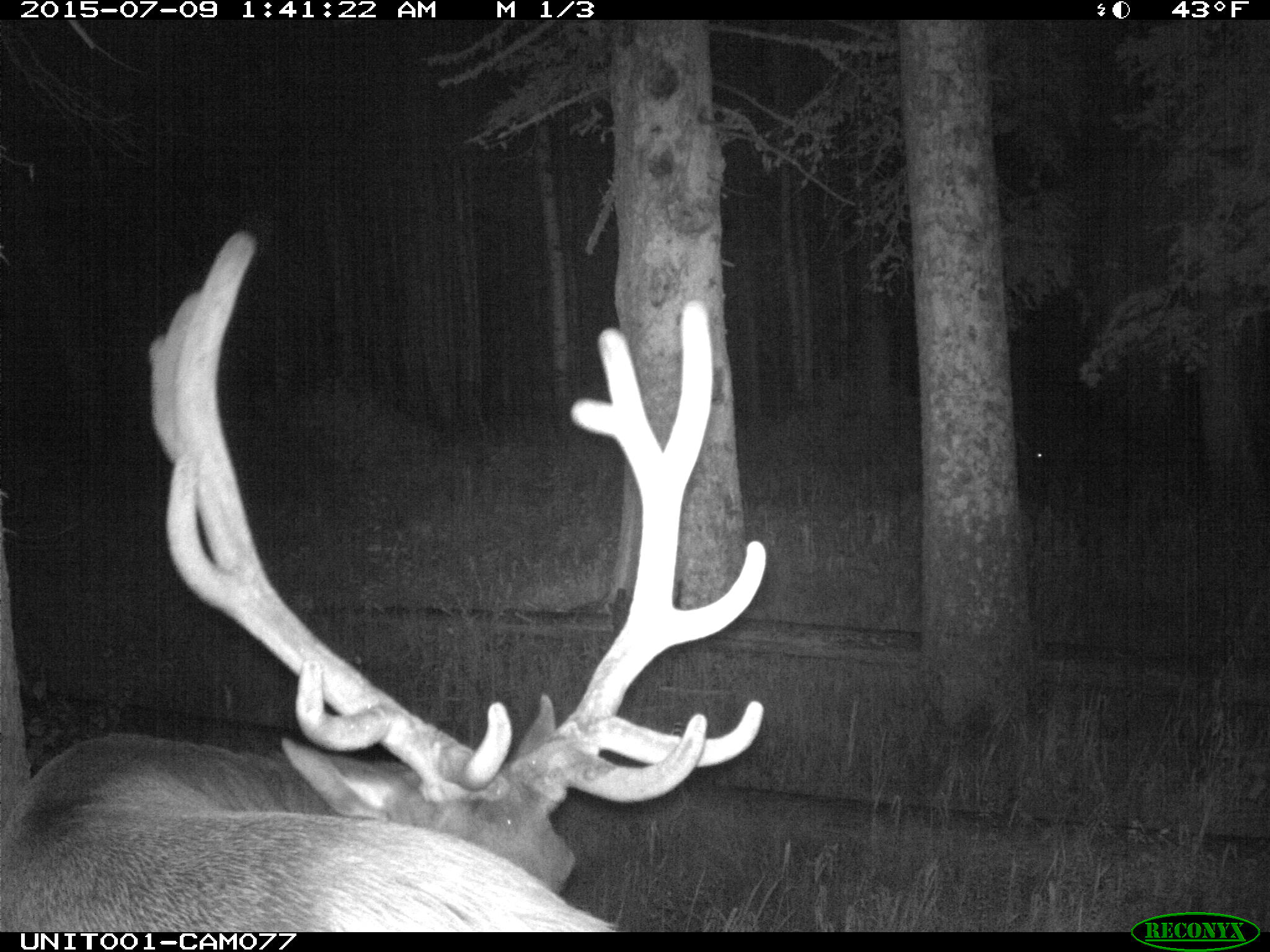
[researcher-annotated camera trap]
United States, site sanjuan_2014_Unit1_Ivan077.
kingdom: Animalia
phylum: Chordata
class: Mammalia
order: Artiodactyla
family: Cervidae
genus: Cervus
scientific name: Cervus elaphus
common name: red deer